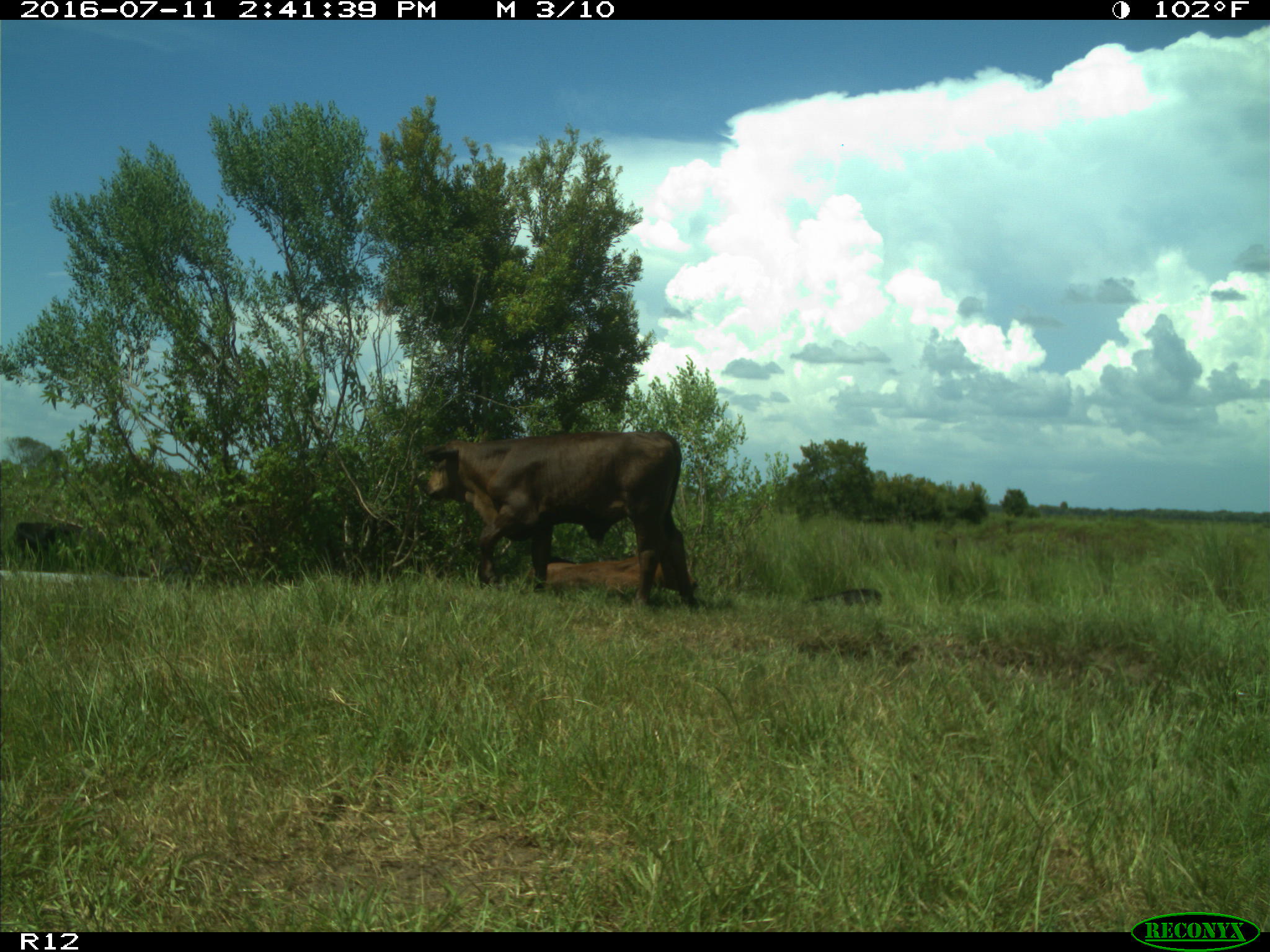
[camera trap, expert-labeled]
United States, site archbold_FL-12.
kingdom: Animalia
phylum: Chordata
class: Mammalia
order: Artiodactyla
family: Bovidae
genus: Bos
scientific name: Bos taurus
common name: domestic cow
Bos taurus (domestic cow).